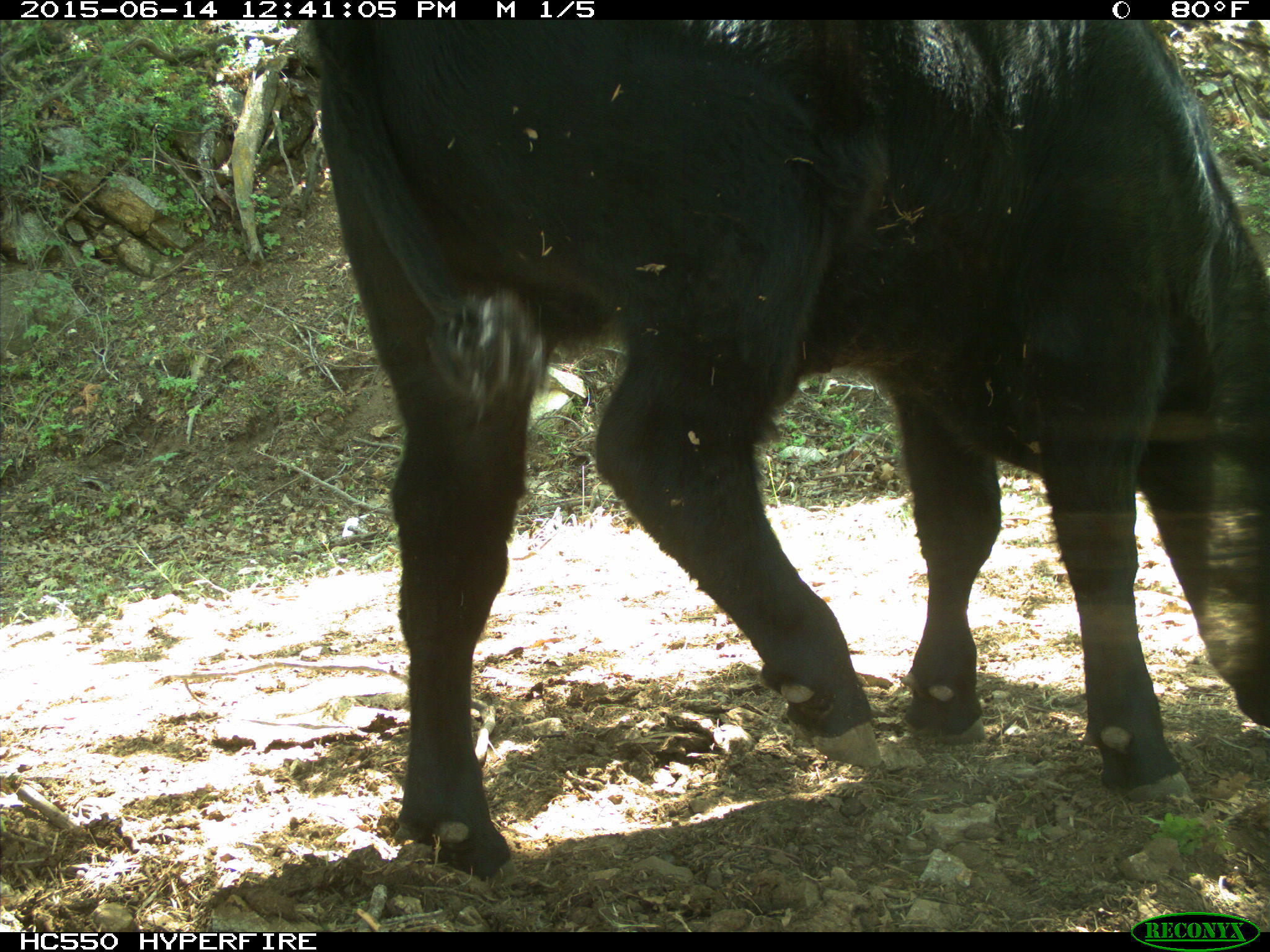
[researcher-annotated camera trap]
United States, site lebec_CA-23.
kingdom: Animalia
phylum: Chordata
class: Mammalia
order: Artiodactyla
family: Bovidae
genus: Bos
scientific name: Bos taurus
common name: domestic cow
Bos taurus (domestic cow).